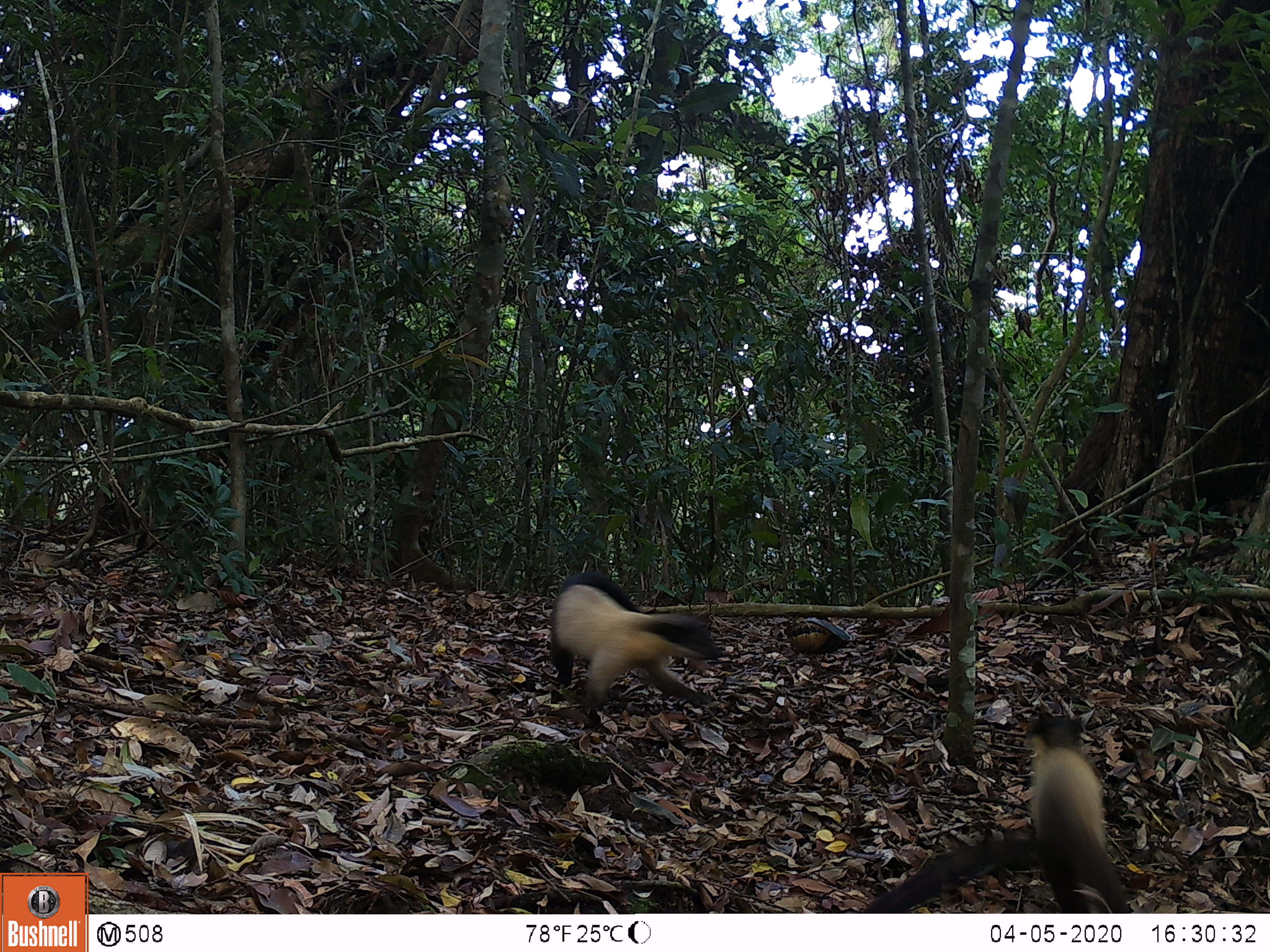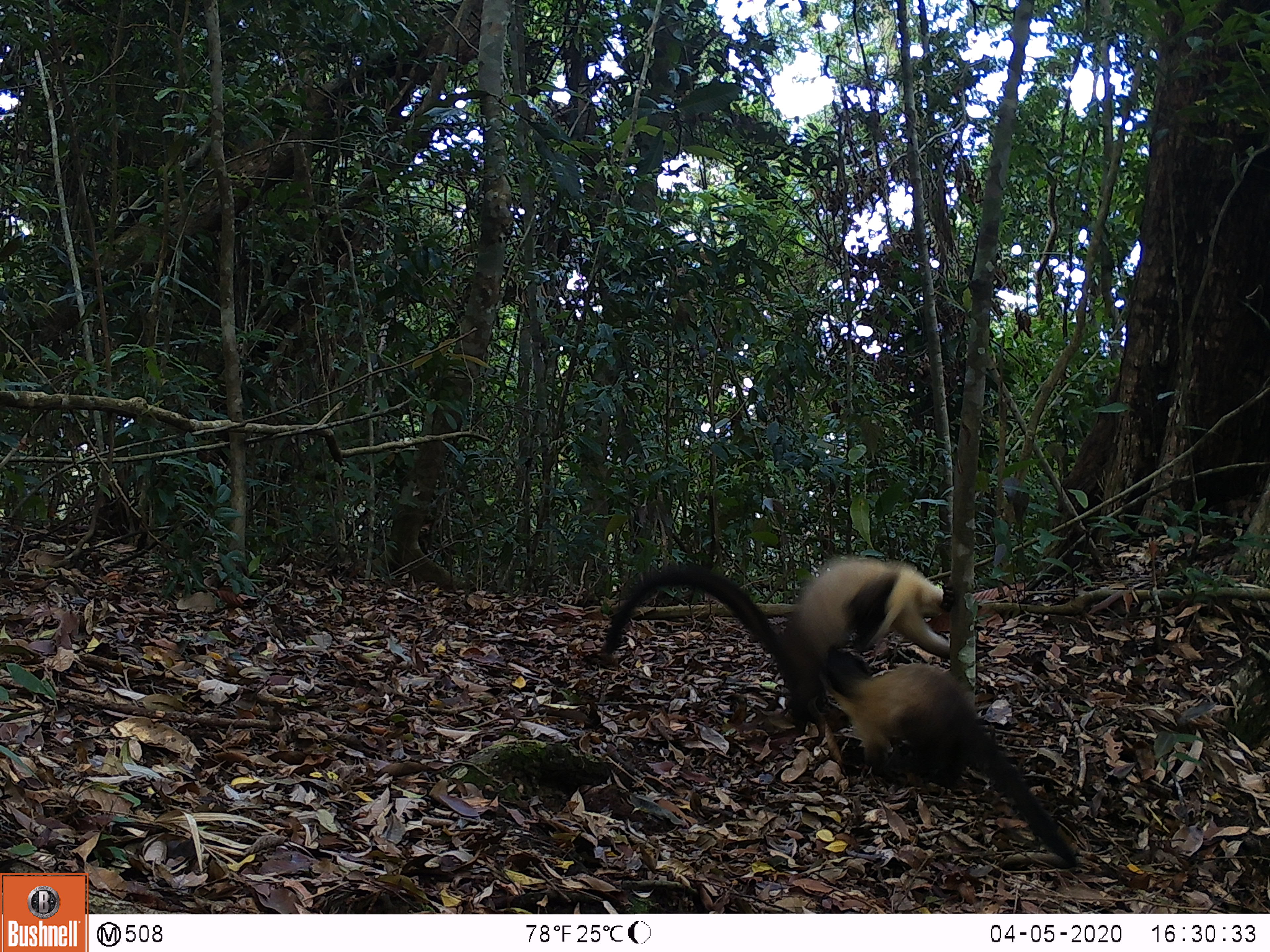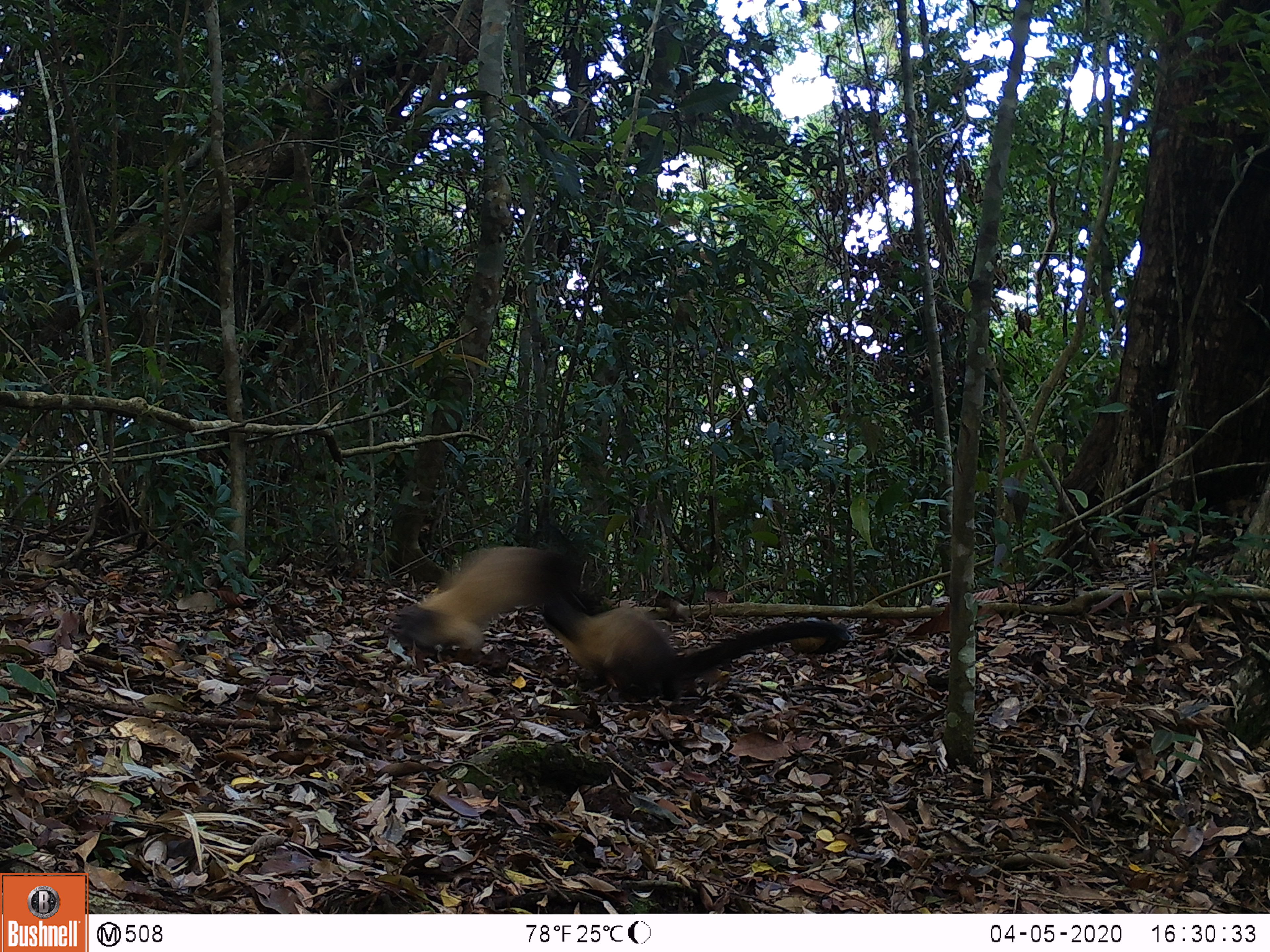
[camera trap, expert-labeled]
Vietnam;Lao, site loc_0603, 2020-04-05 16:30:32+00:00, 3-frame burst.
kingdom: Animalia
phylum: Chordata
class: Mammalia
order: Carnivora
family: Mustelidae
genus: Martes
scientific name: Martes flavigula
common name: yellow-throated marten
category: yellow throated marten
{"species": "yellow throated marten (yellow-throated marten) (Martes flavigula)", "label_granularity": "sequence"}